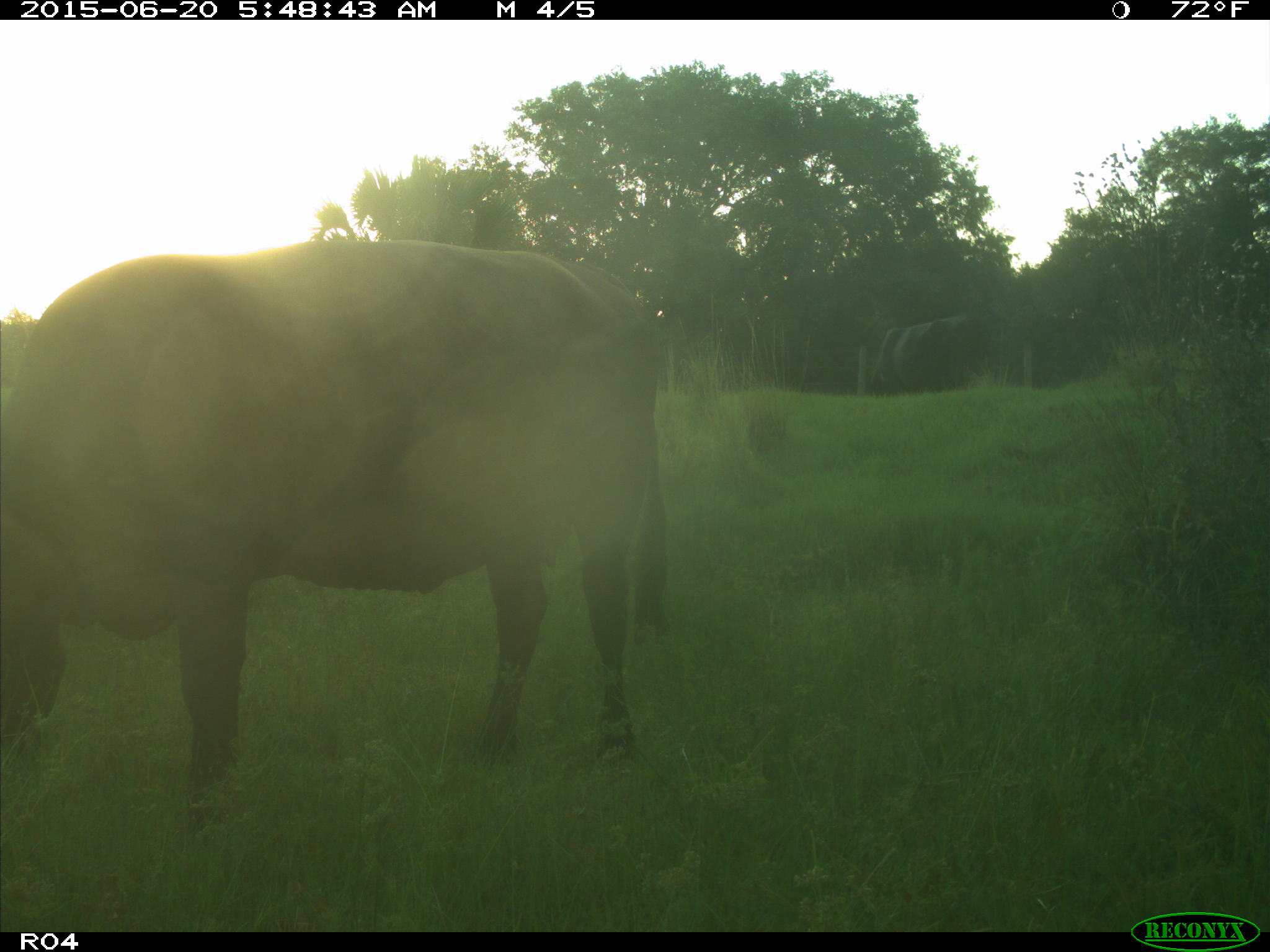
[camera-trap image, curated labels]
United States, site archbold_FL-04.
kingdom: Animalia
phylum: Chordata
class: Mammalia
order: Artiodactyla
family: Bovidae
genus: Bos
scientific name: Bos taurus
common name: domestic cow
Bos taurus (domestic cow).